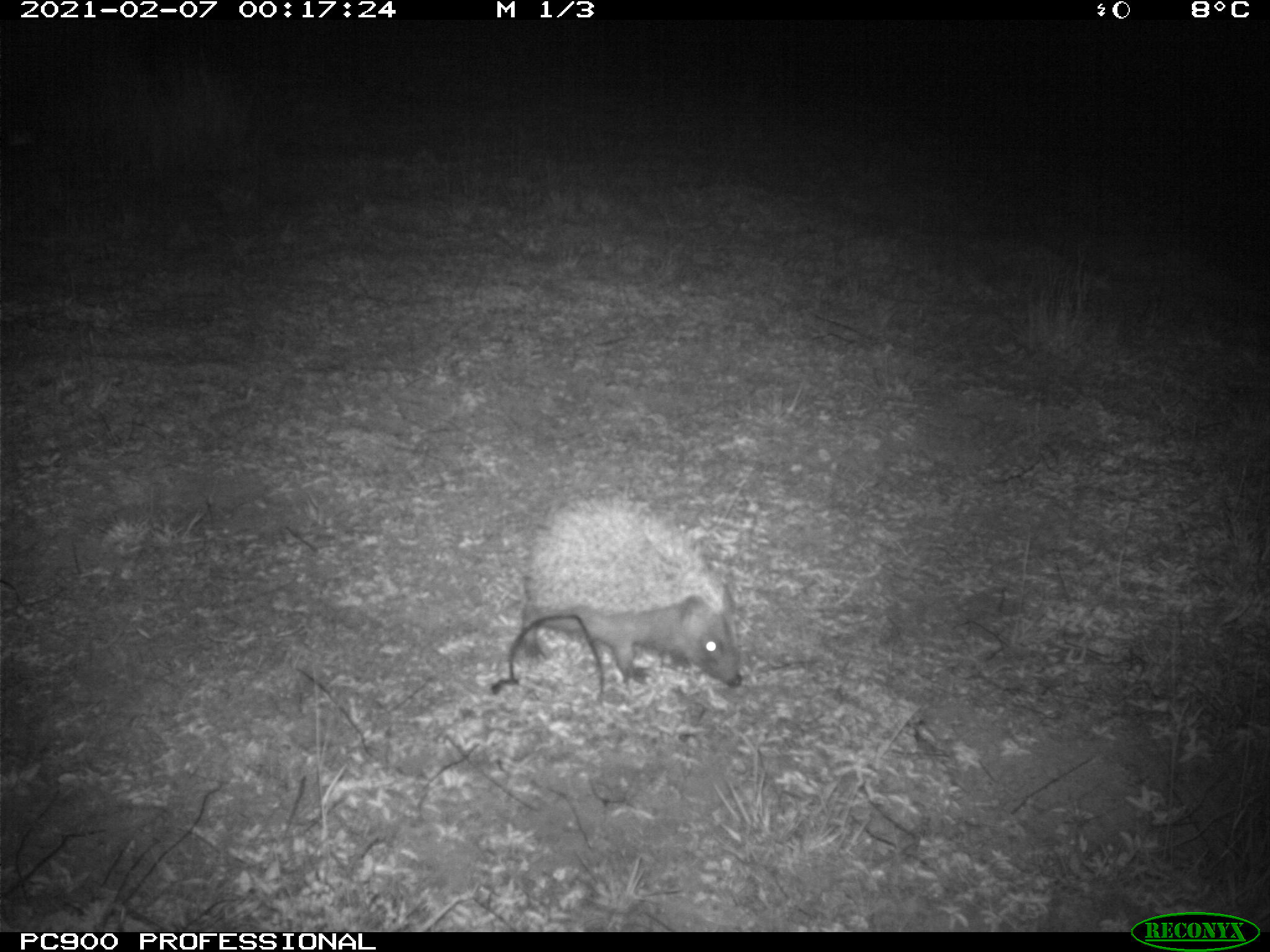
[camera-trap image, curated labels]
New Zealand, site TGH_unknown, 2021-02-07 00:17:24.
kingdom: Animalia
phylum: Chordata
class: Mammalia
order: Eulipotyphla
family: Erinaceidae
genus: Erinaceus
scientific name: Erinaceus europaeus europaeus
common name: european hedgehog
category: hedgehog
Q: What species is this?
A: Hedgehog (european hedgehog) (Erinaceus europaeus europaeus).